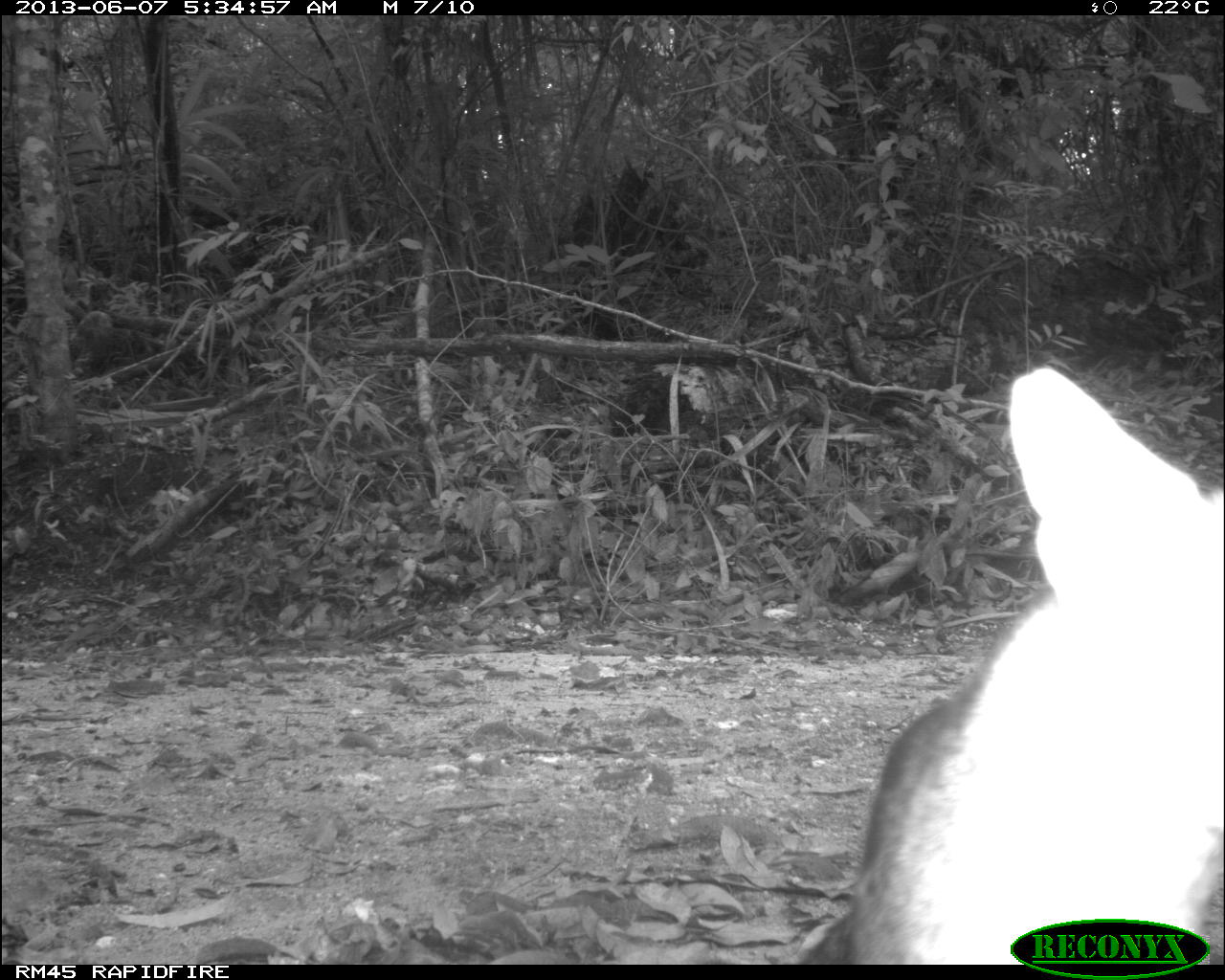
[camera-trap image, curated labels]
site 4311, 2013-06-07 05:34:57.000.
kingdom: Animalia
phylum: Chordata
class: Mammalia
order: Carnivora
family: Canidae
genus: Urocyon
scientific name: Urocyon cinereoargenteus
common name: gray fox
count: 1